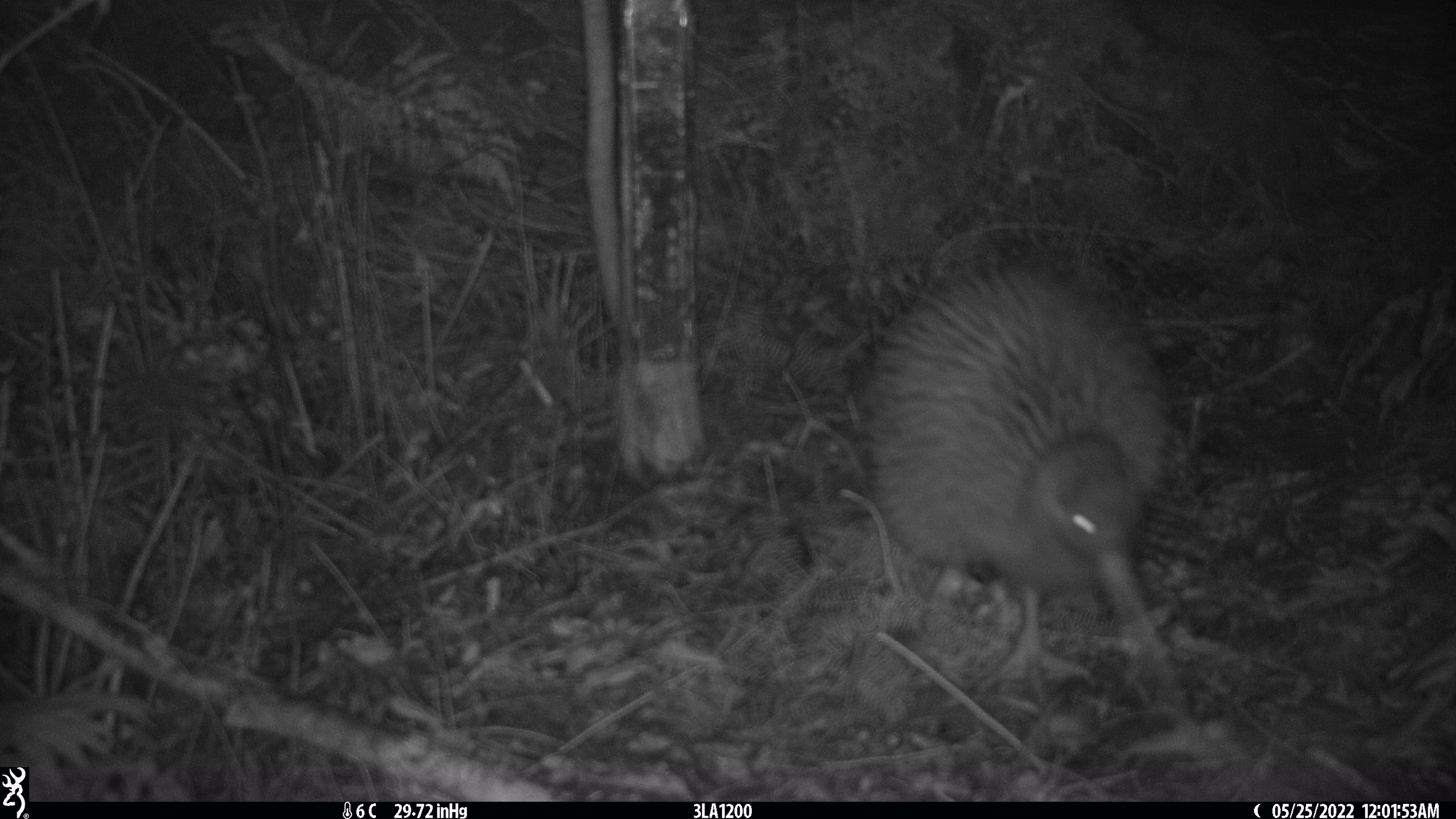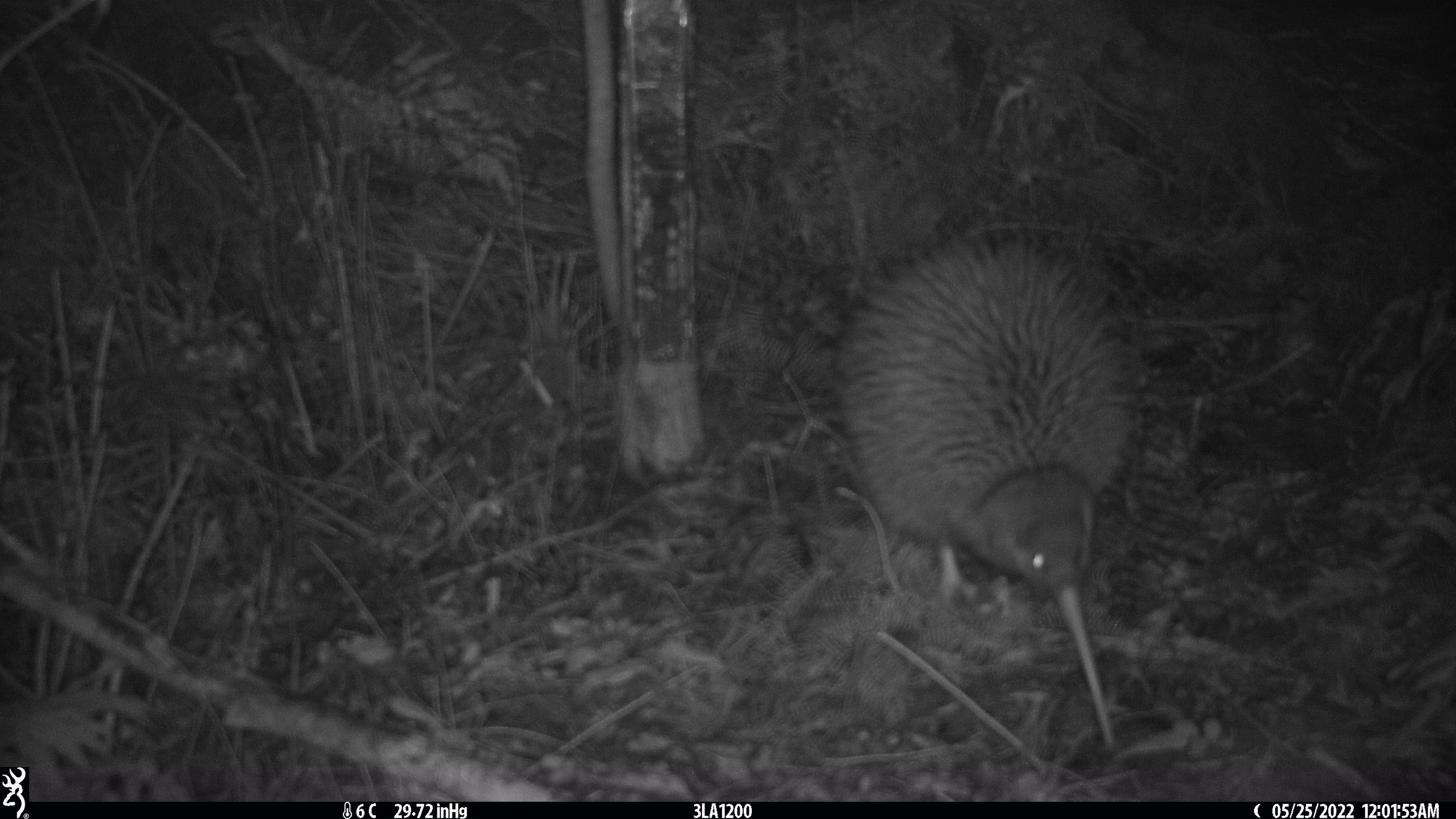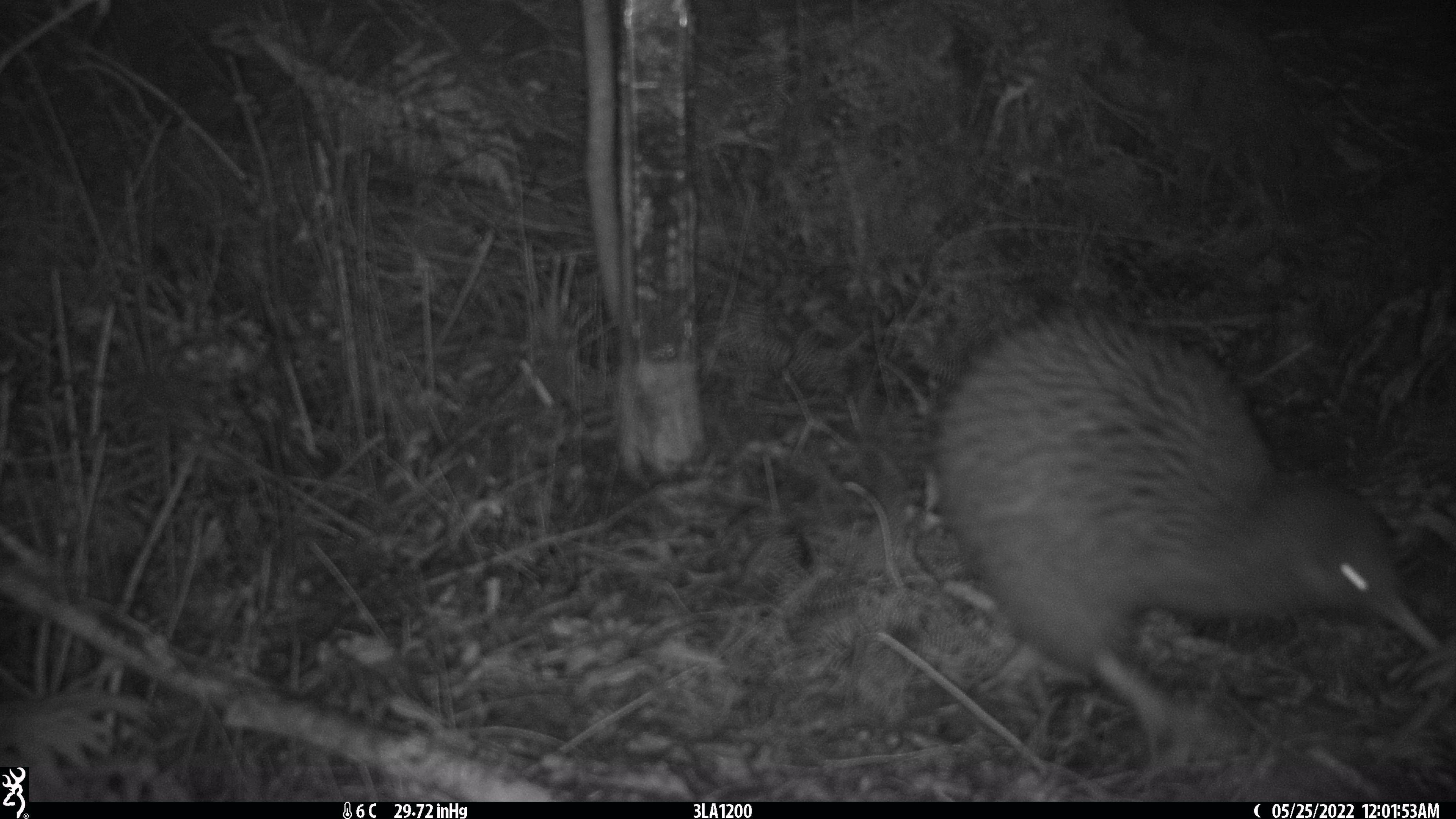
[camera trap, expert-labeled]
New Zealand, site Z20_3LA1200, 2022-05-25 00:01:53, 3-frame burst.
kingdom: Animalia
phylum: Chordata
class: Aves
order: Apterygiformes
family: Apterygidae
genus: Apteryx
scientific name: Apteryx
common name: kiwi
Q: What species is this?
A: Kiwi (Apteryx).